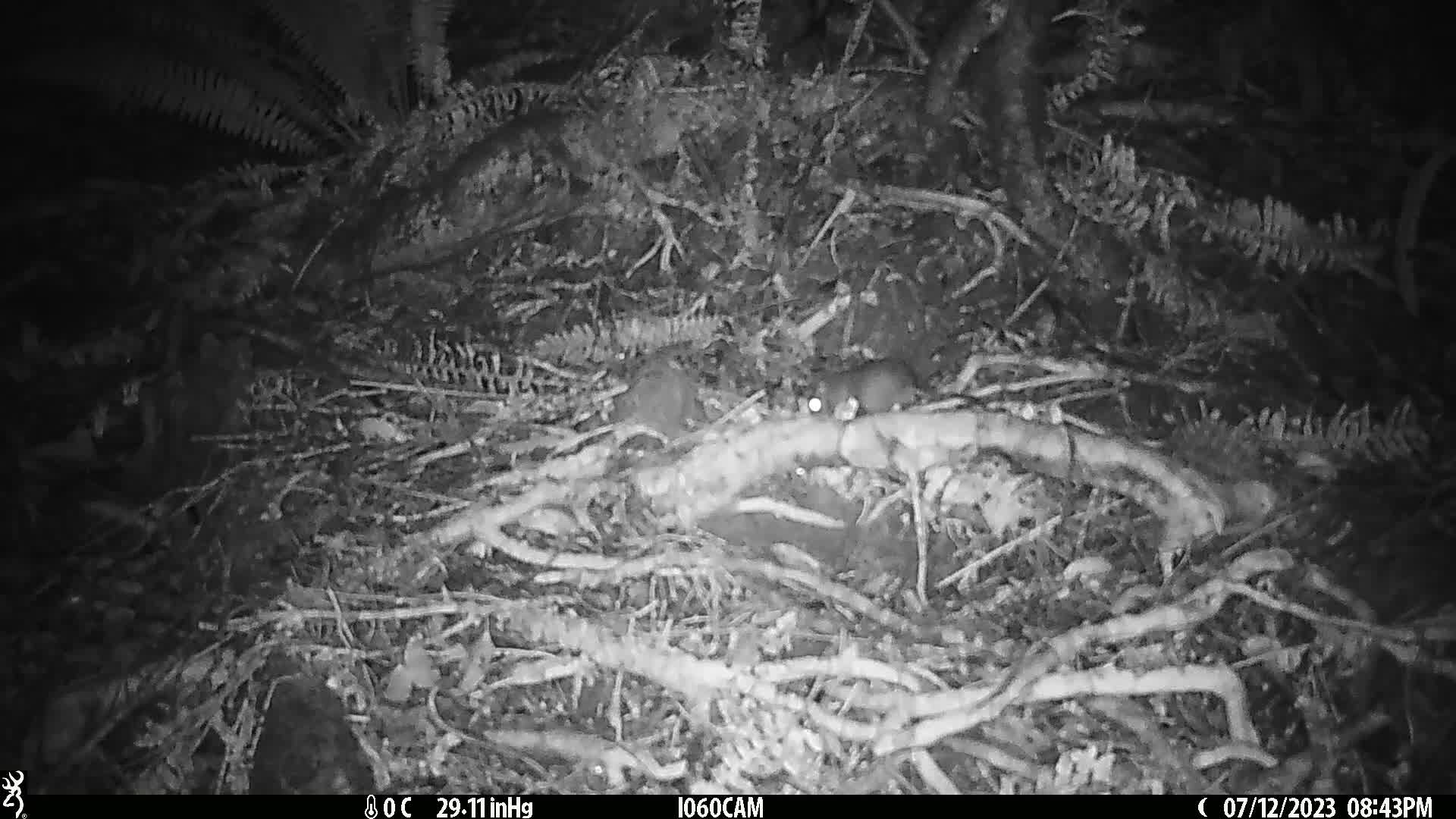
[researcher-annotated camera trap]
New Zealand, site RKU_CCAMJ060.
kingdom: Animalia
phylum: Chordata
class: Mammalia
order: Rodentia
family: Muridae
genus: Rattus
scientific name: Rattus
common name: rat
Rat (Rattus).